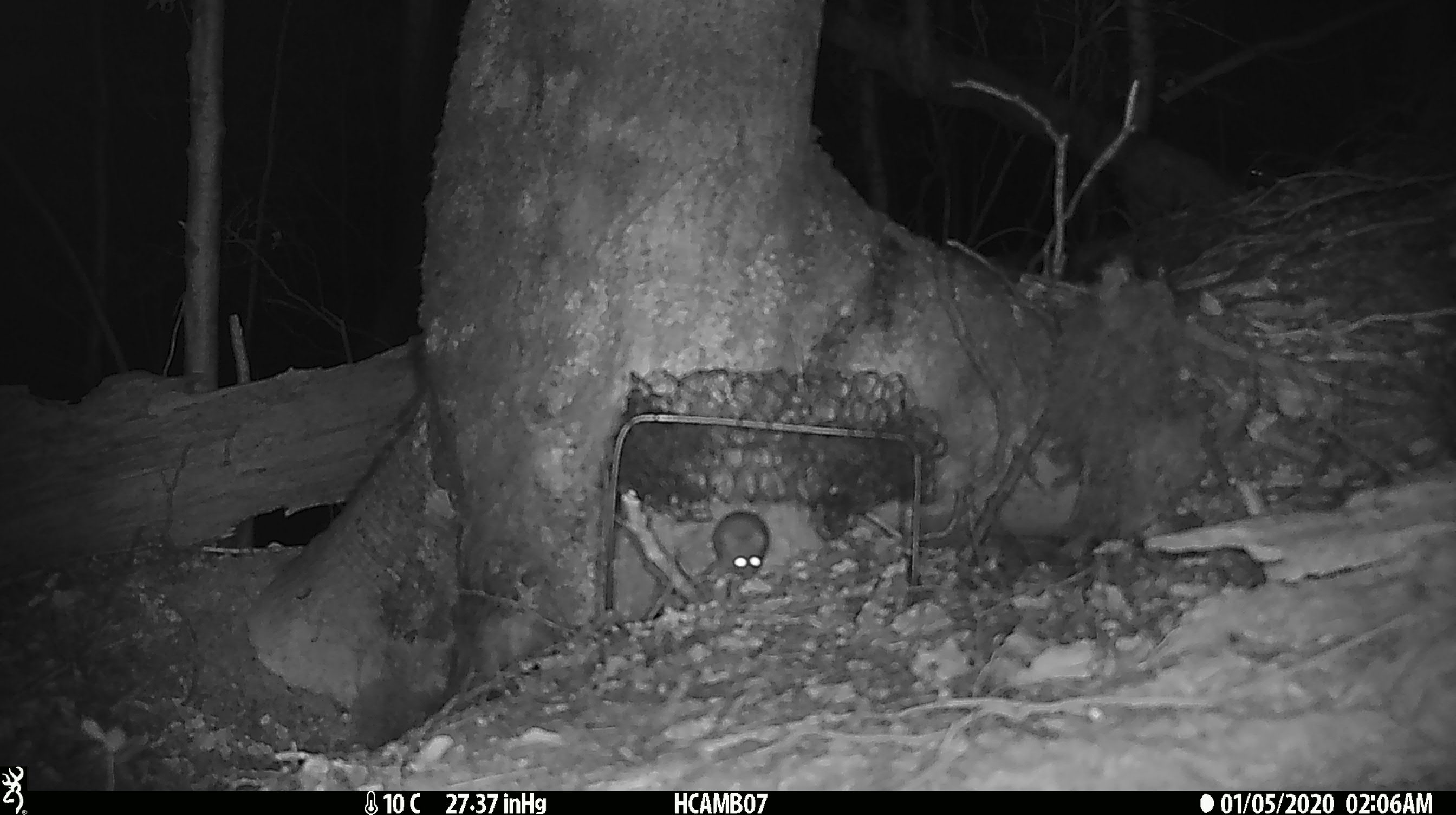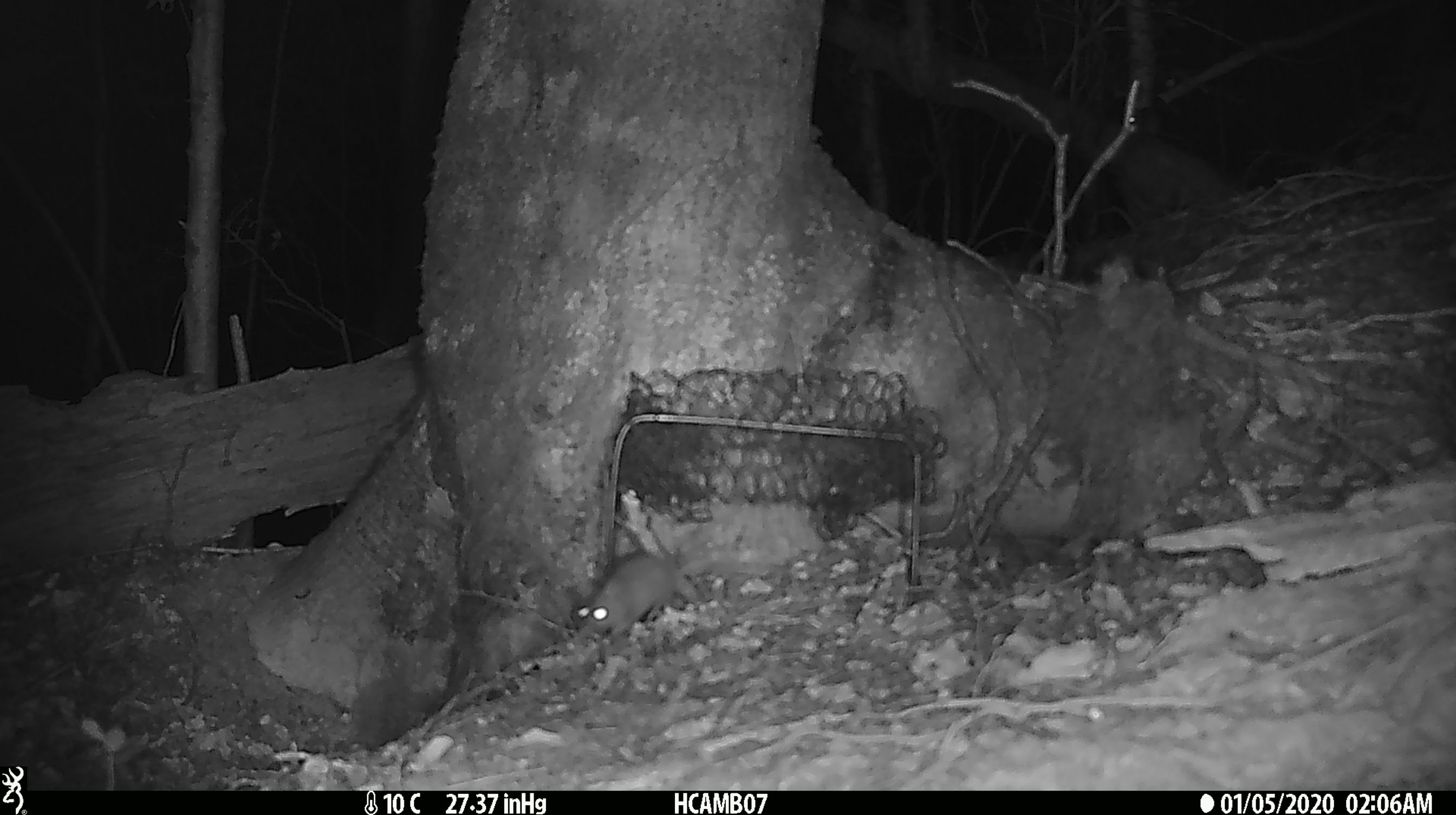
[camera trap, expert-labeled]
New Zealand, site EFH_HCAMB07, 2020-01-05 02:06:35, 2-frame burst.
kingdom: Animalia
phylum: Chordata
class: Mammalia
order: Rodentia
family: Muridae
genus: Mus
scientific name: Mus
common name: mouse